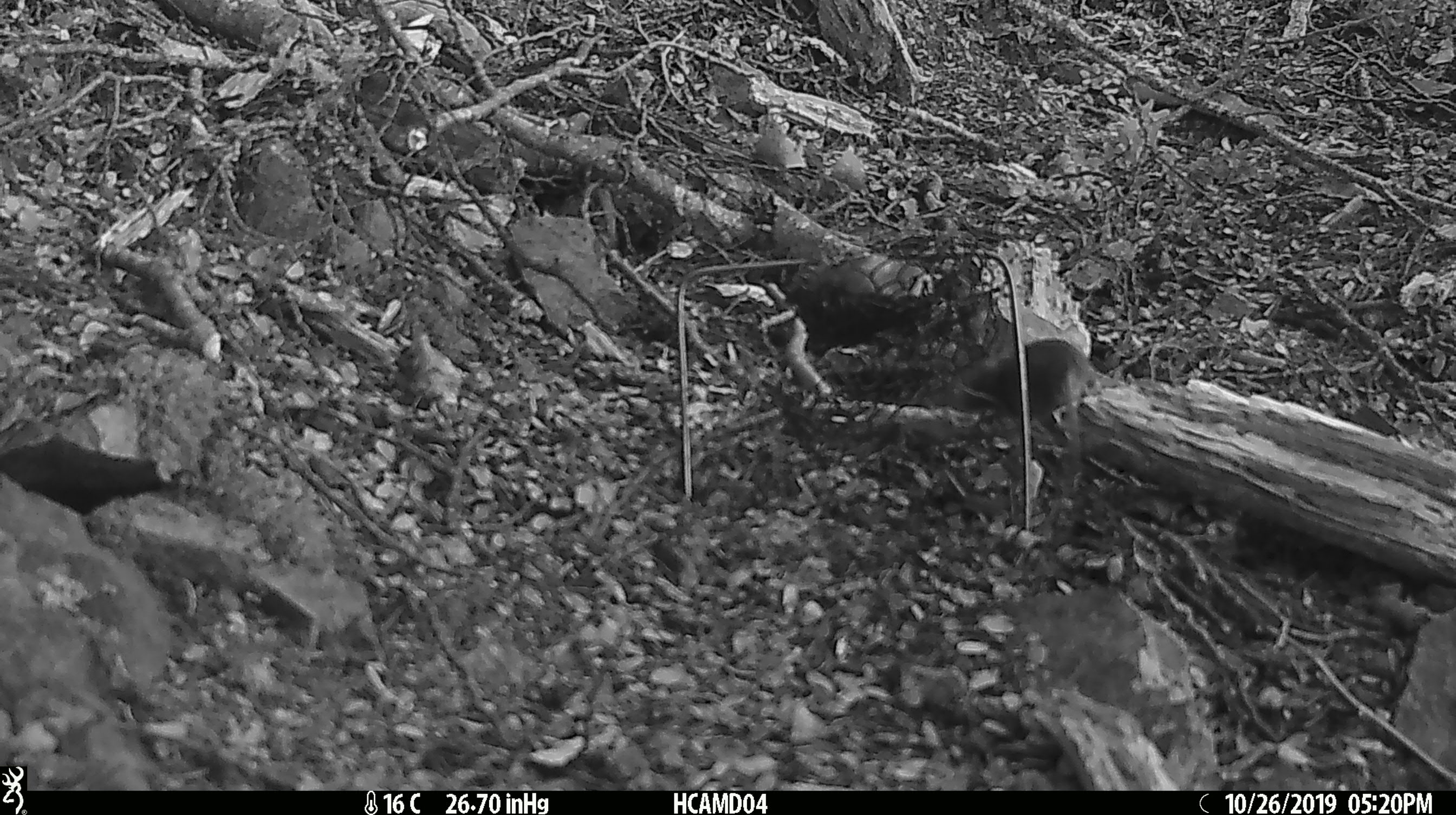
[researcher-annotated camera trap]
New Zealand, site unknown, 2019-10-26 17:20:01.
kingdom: Animalia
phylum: Chordata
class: Mammalia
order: Rodentia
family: Muridae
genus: Mus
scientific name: Mus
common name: mouse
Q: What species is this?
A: Mouse (Mus).